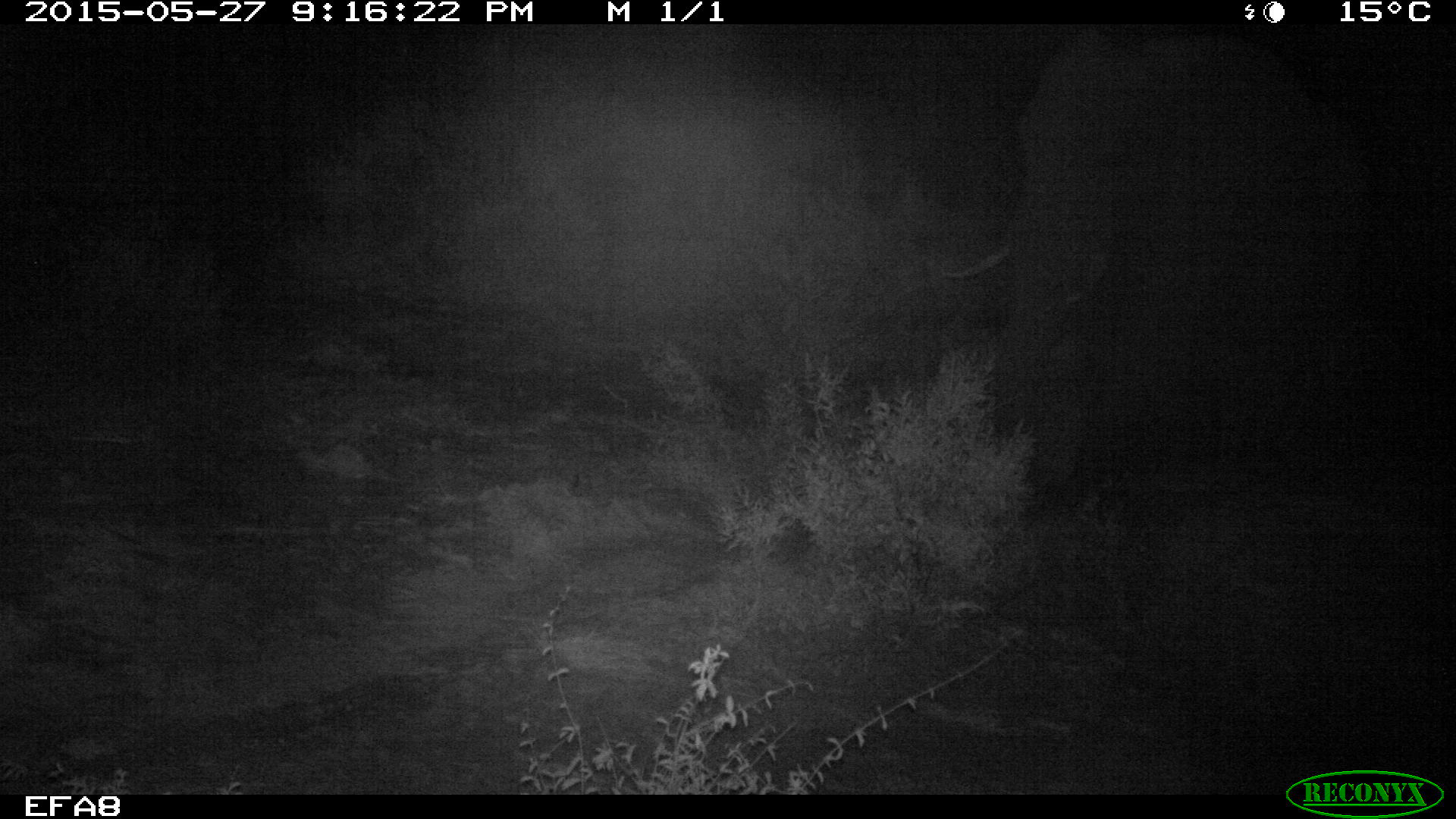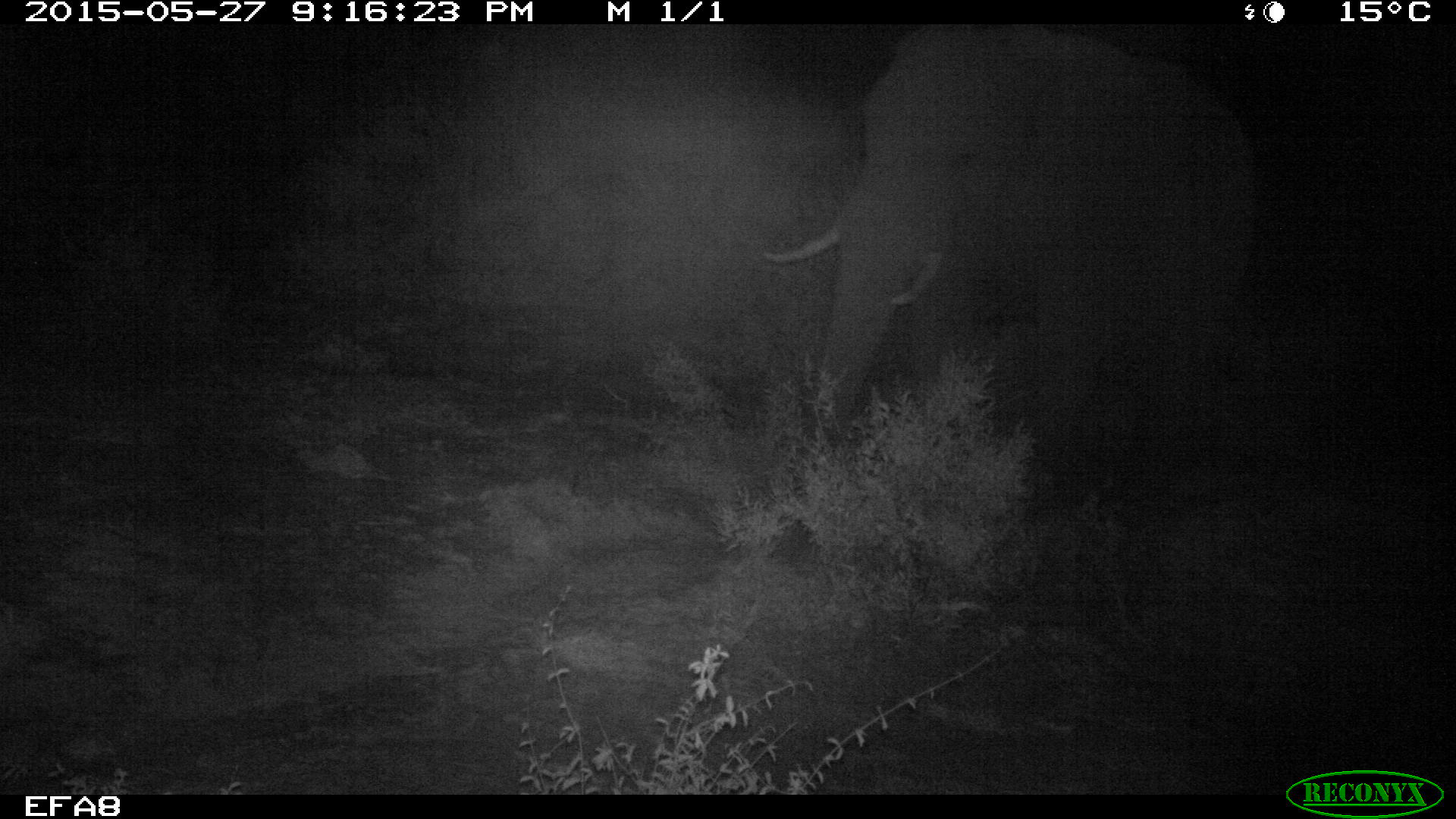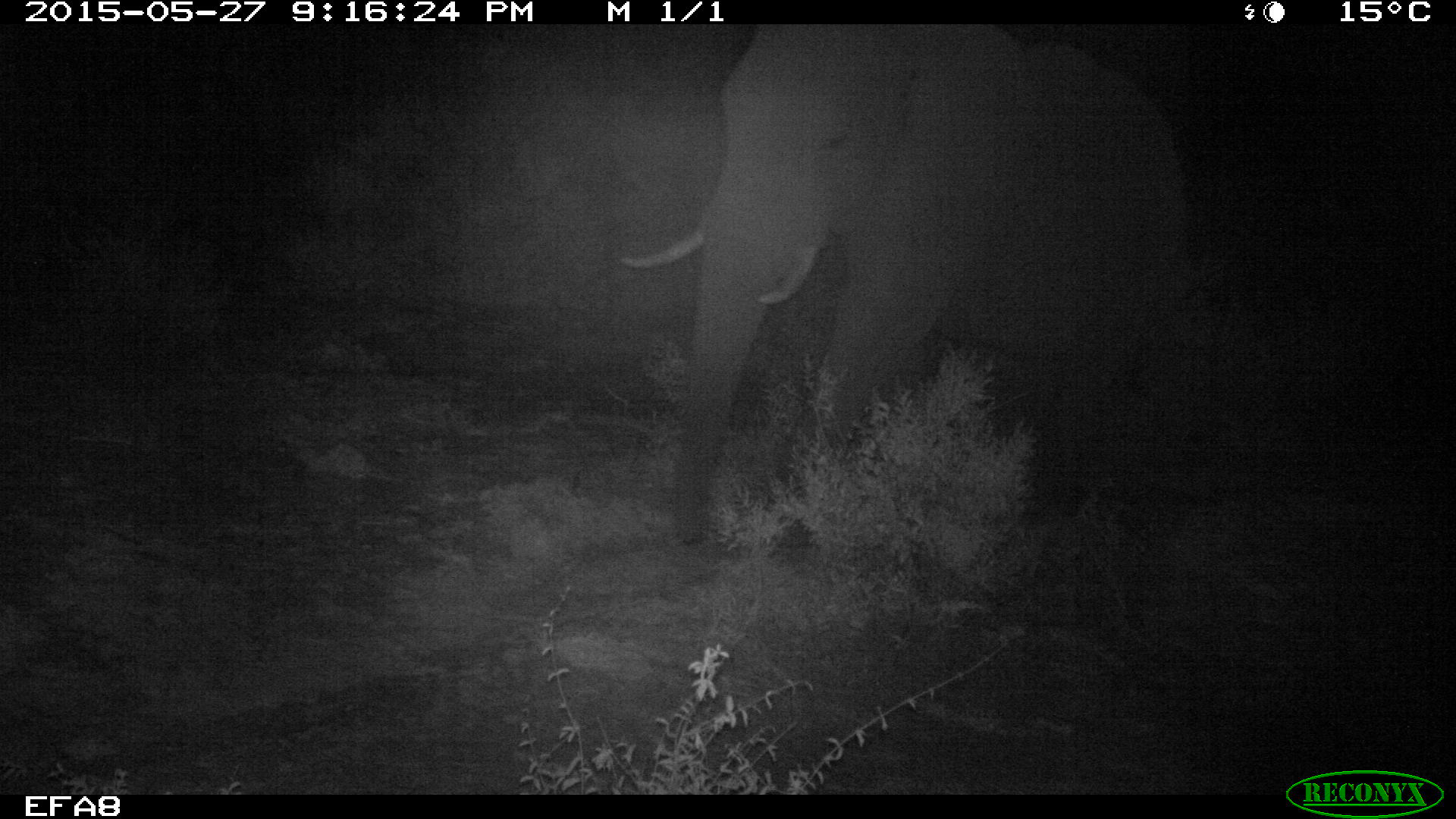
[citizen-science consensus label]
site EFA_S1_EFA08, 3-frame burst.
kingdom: Animalia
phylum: Chordata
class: Mammalia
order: Proboscidea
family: Elephantidae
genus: Loxodonta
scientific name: Loxodonta africana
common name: african bush elephant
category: elephant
Elephant (african bush elephant) (Loxodonta africana), count 1. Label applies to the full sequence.